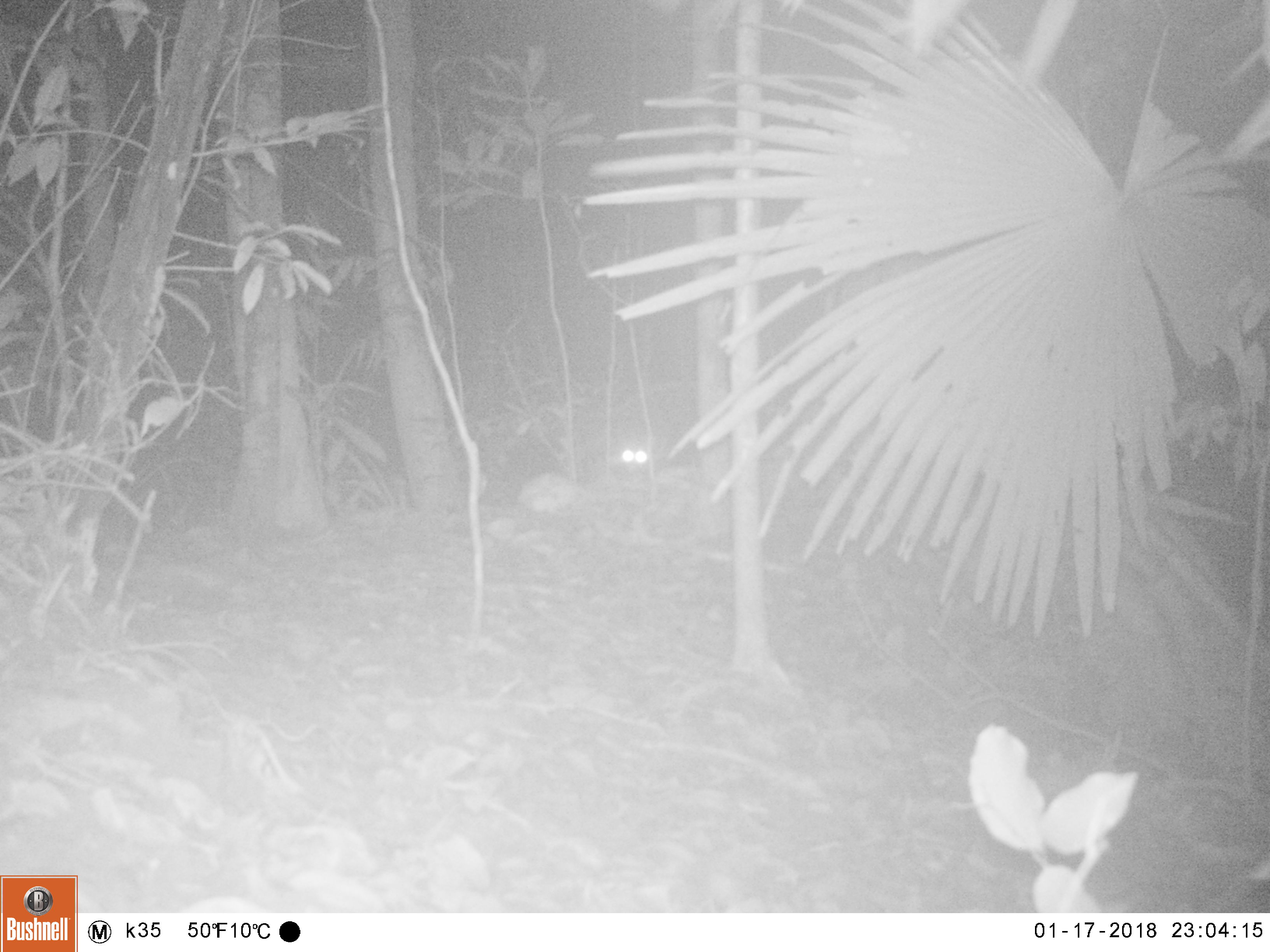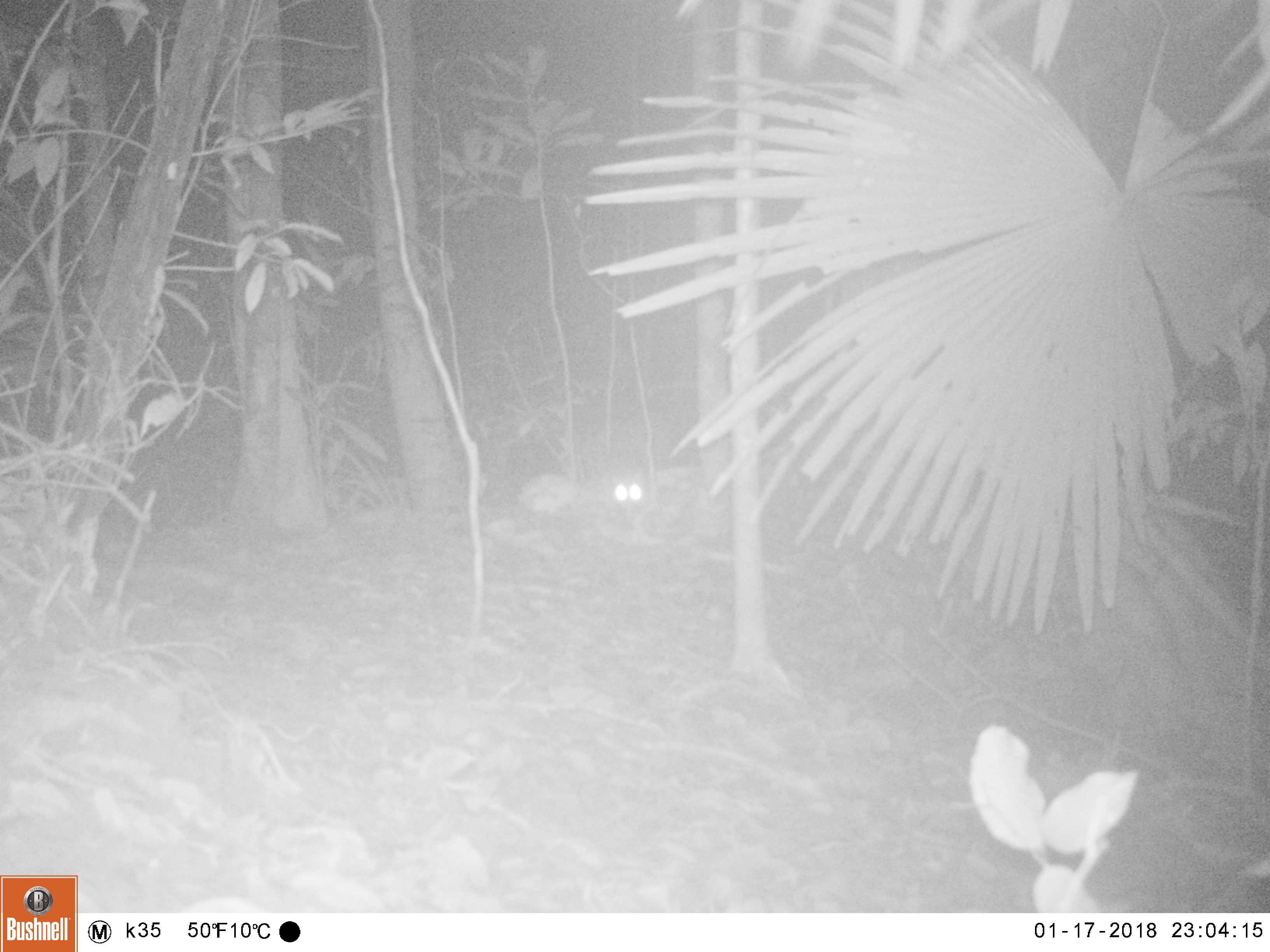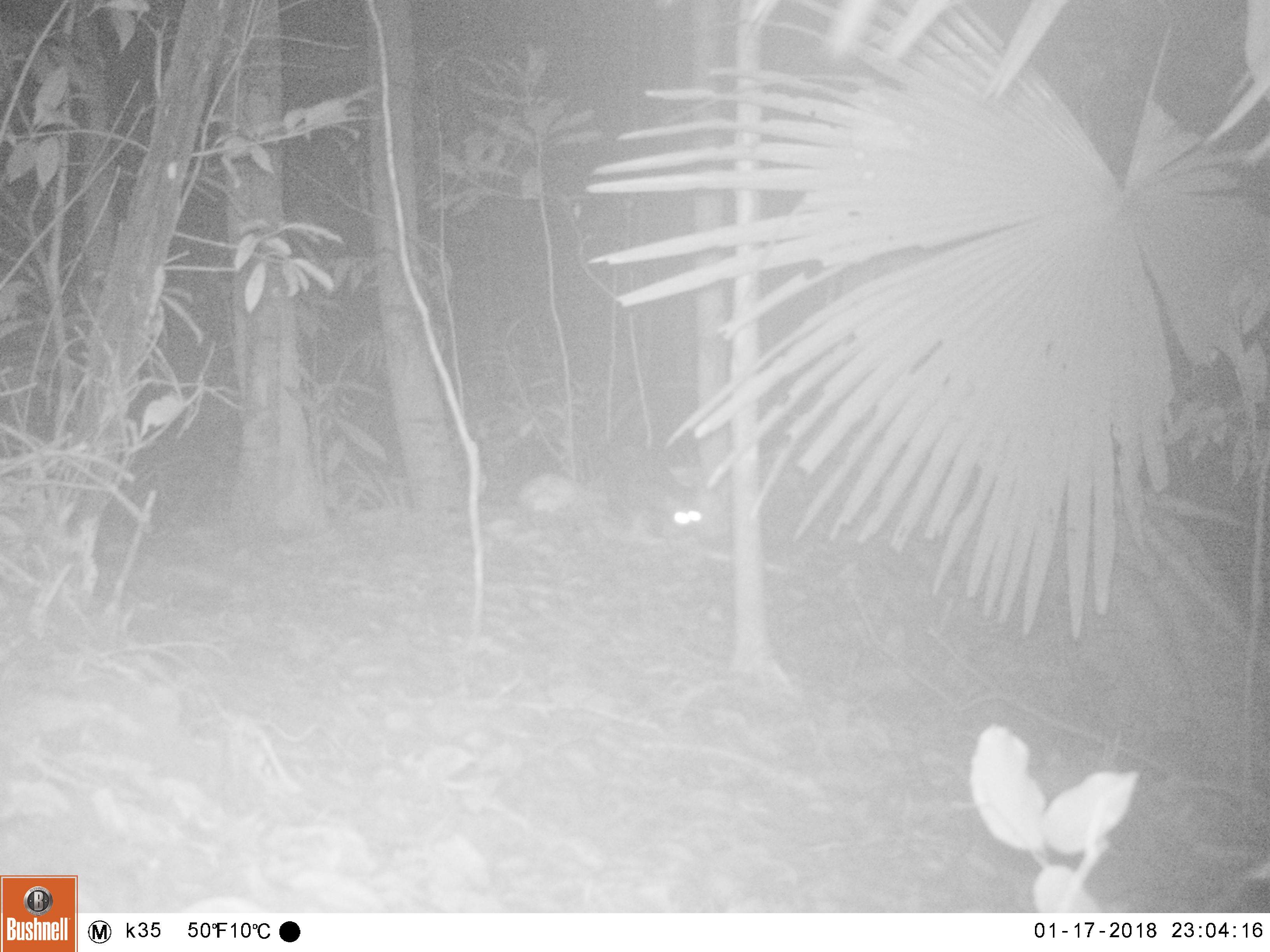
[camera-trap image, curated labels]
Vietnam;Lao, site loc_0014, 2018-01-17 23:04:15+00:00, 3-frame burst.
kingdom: Animalia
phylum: Chordata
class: Mammalia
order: Carnivora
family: Viverridae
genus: Paradoxurus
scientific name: Paradoxurus hermaphroditus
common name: common palm civet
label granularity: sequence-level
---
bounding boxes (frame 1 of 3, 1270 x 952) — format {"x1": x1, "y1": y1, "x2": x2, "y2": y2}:
common palm civet: {"x1": 619, "y1": 446, "x2": 648, "y2": 468}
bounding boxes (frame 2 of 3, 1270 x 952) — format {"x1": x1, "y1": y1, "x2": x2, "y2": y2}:
common palm civet: {"x1": 610, "y1": 473, "x2": 645, "y2": 505}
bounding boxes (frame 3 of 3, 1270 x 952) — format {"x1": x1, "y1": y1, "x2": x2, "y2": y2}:
common palm civet: {"x1": 657, "y1": 496, "x2": 703, "y2": 531}